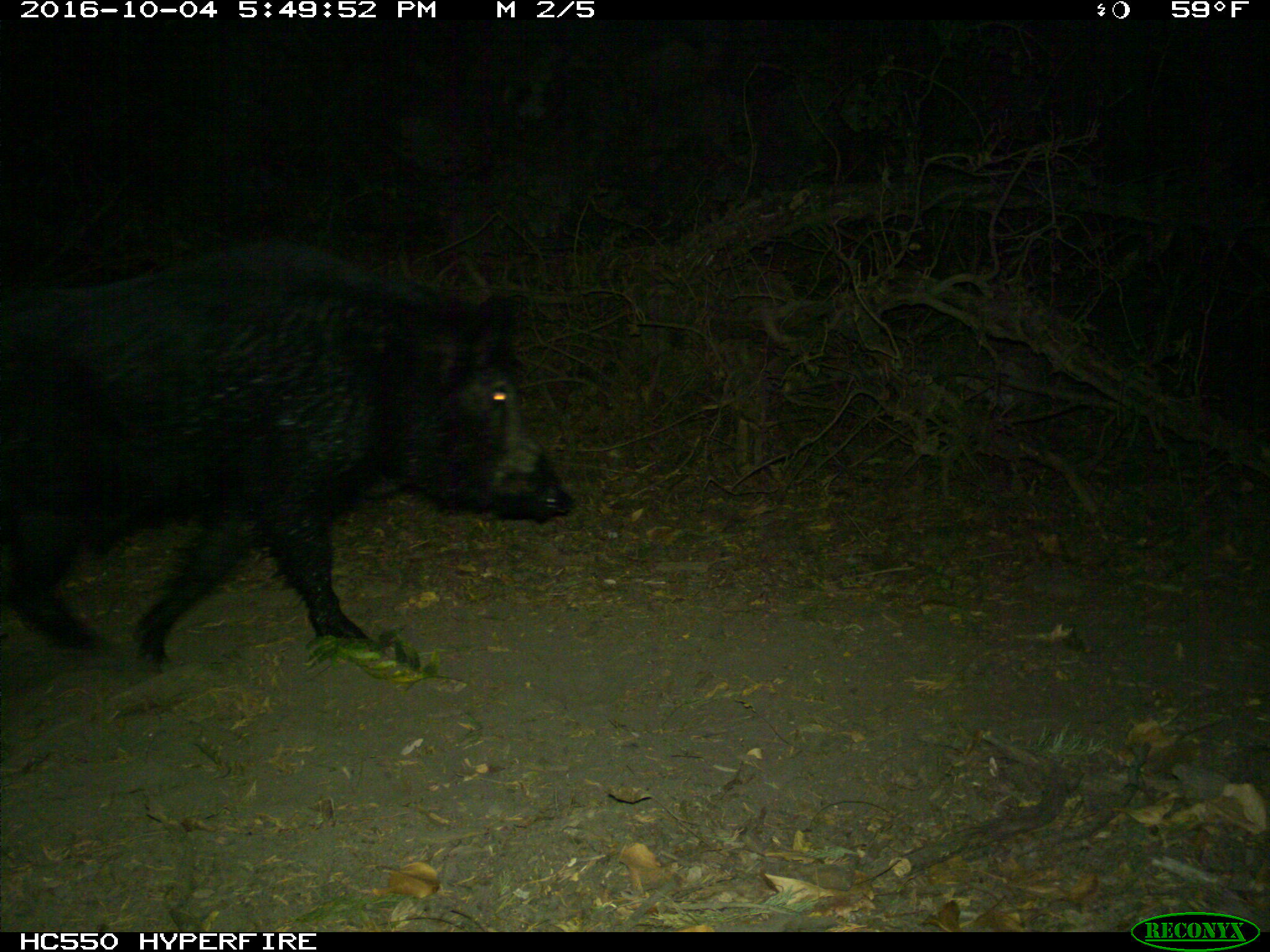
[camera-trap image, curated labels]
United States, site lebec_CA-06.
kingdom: Animalia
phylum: Chordata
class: Mammalia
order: Artiodactyla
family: Suidae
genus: Sus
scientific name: Sus scrofa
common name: wild boar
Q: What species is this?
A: Sus scrofa (wild boar).